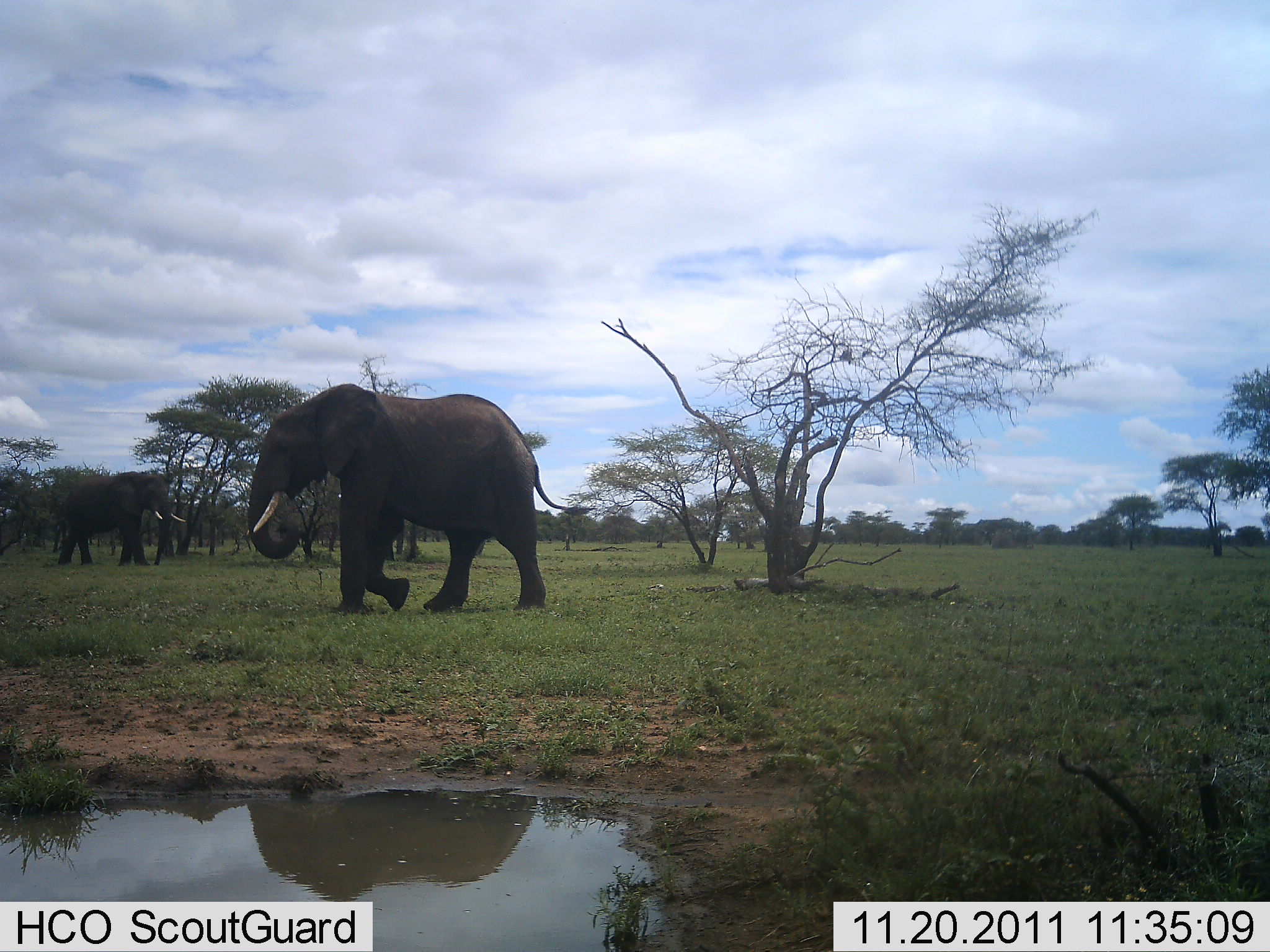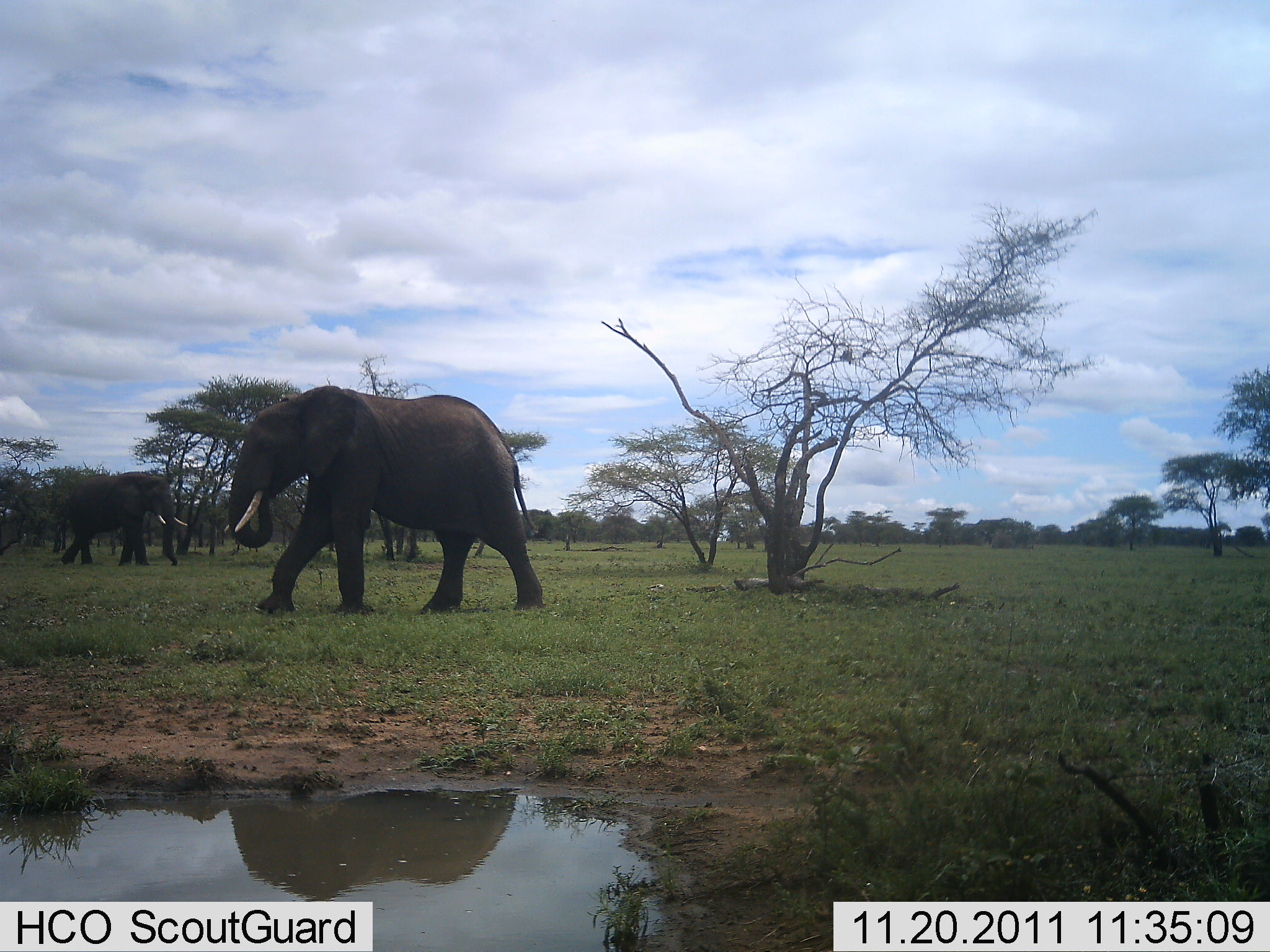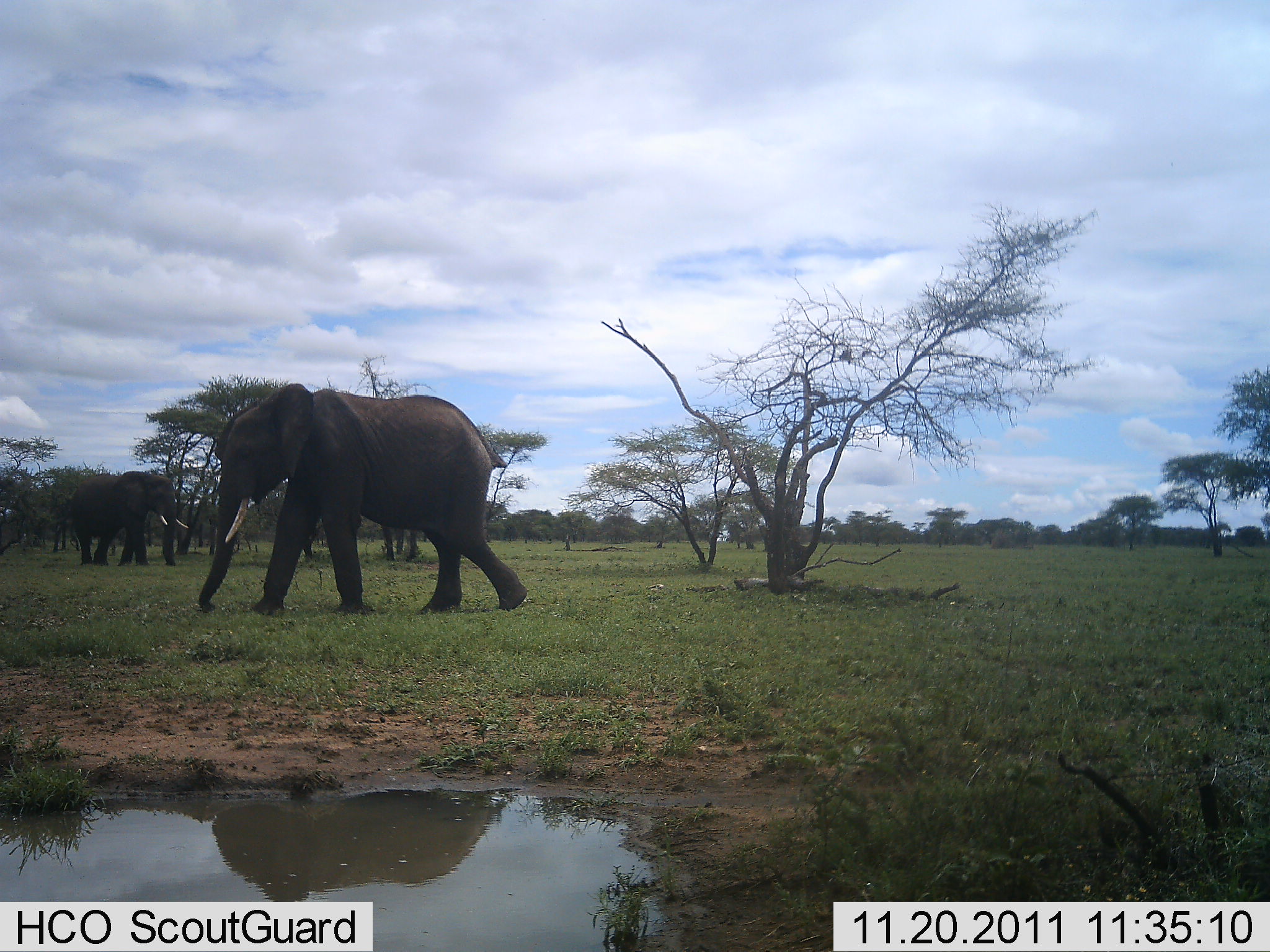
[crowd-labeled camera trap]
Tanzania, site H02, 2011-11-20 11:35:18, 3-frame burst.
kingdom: Animalia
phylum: Chordata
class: Mammalia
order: Proboscidea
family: Elephantidae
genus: Loxodonta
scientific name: Loxodonta africana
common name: african bush elephant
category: elephant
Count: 2.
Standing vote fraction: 25%.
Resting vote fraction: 0%.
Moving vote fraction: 75%.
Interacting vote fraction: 0%.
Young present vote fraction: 0%.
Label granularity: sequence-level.